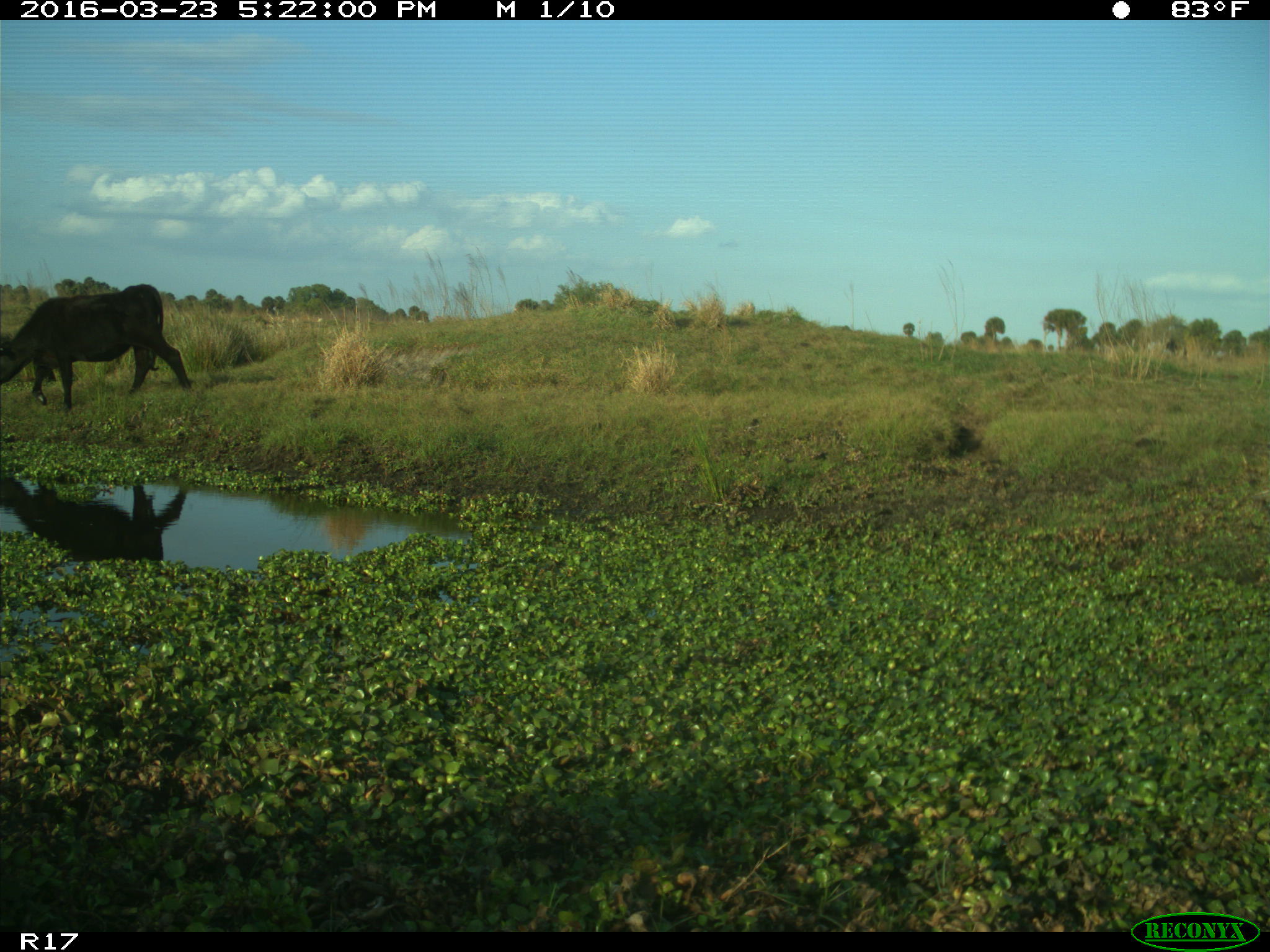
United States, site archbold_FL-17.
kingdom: Animalia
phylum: Chordata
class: Mammalia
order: Artiodactyla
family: Bovidae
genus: Bos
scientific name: Bos taurus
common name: domestic cow